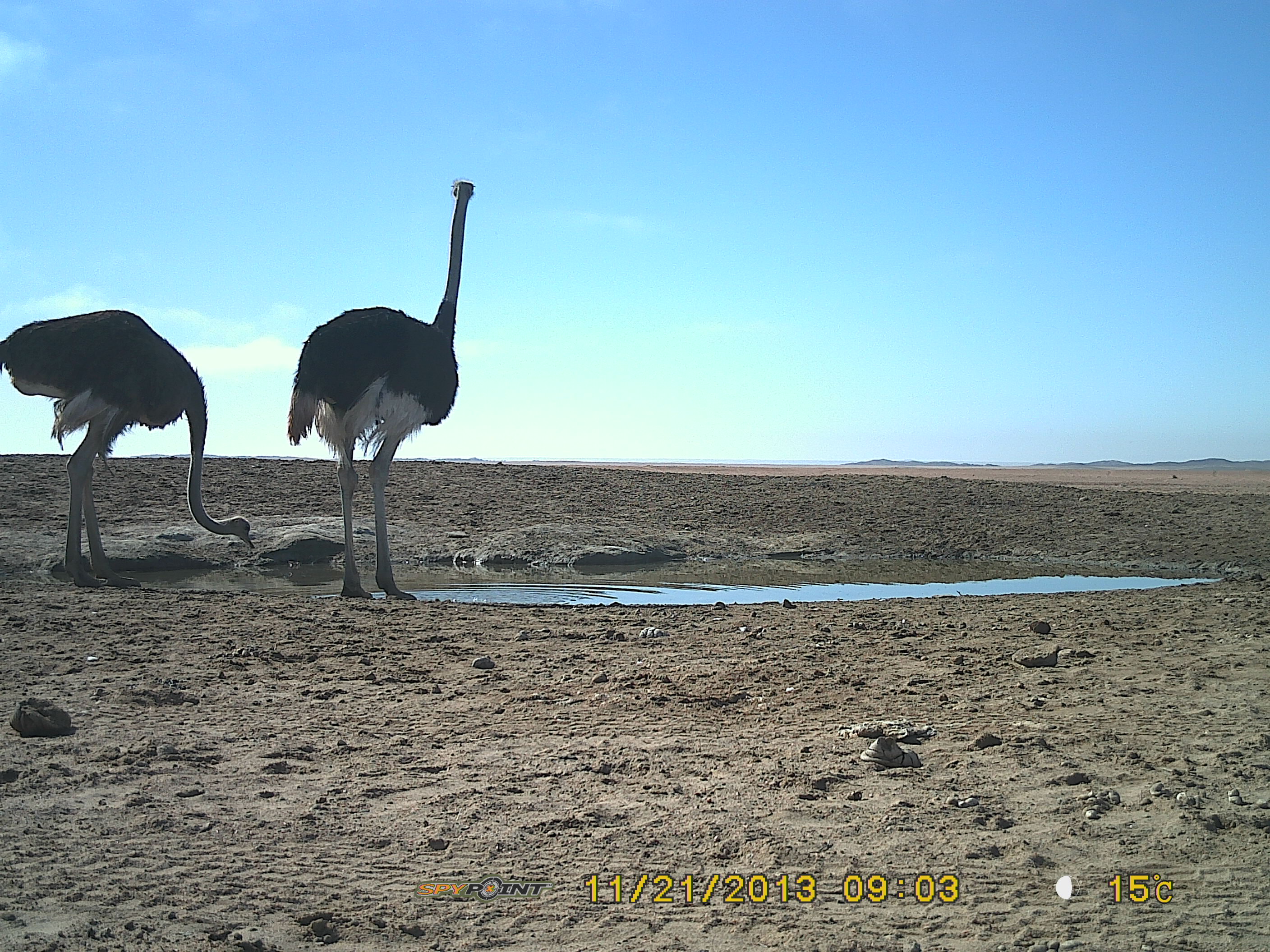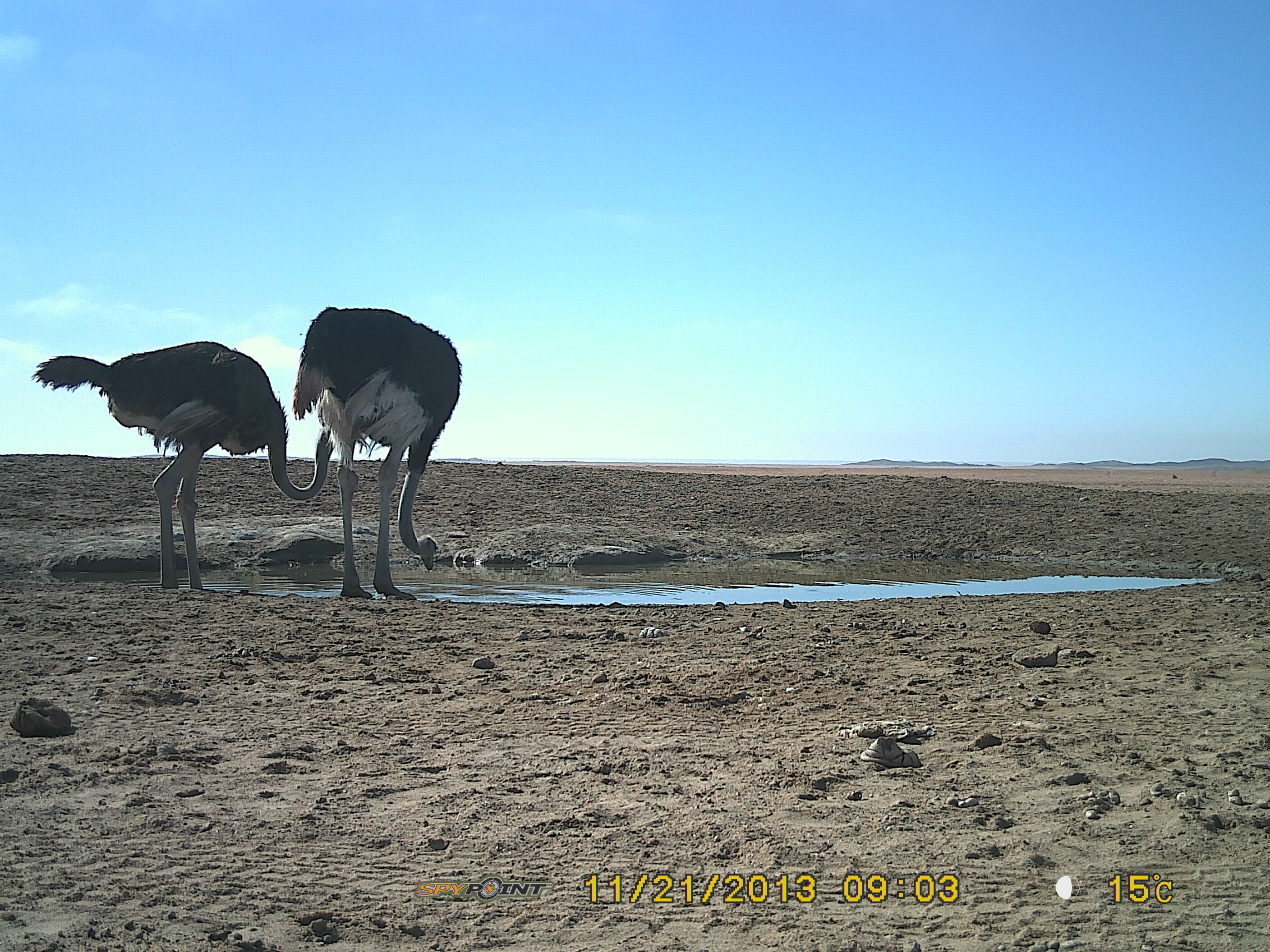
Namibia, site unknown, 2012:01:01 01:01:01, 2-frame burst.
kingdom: Animalia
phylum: Chordata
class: Aves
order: Struthioniformes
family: Struthionidae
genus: Struthio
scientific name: Struthio camelus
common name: common ostrich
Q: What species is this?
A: Struthio camelus (common ostrich).